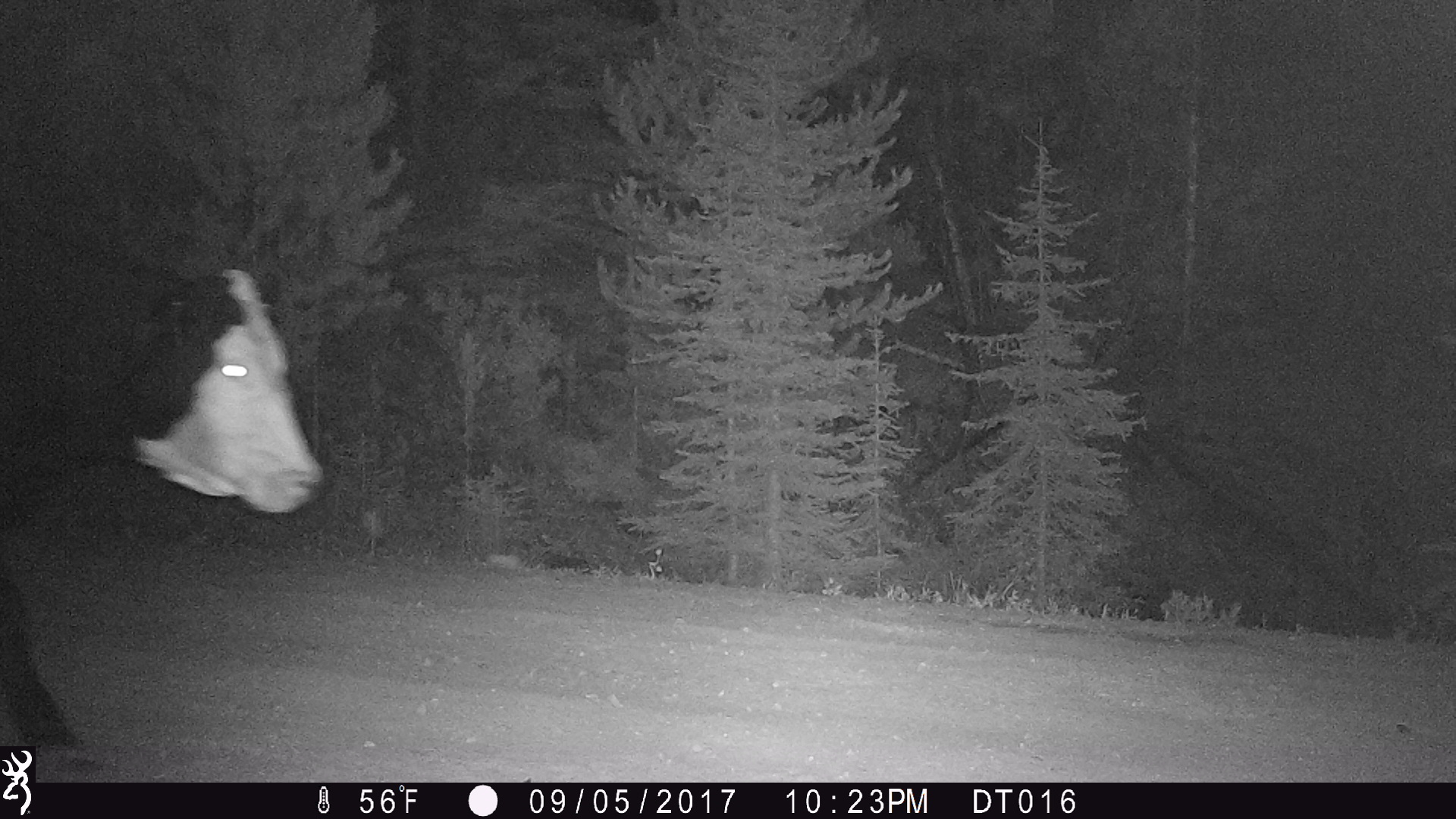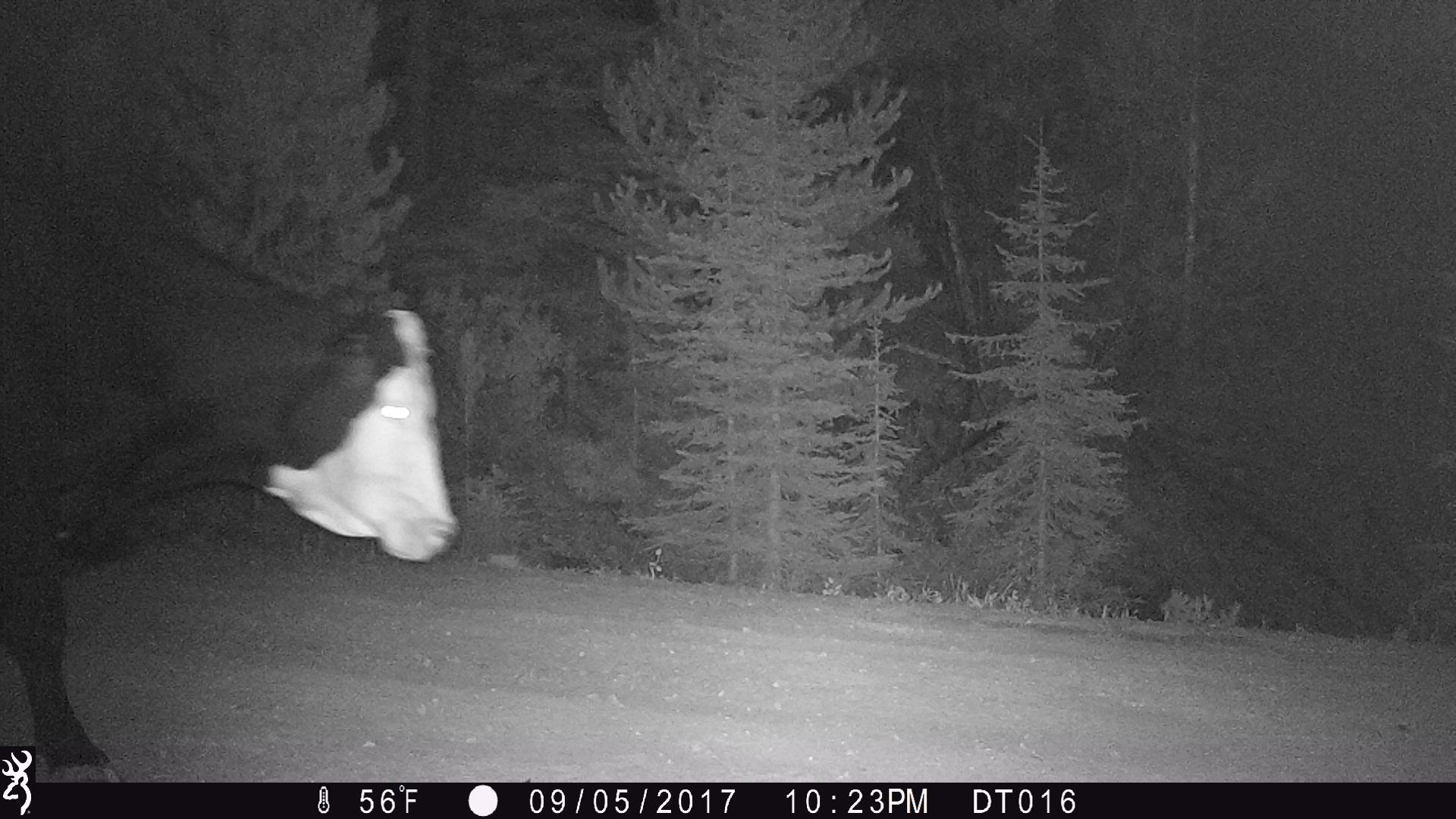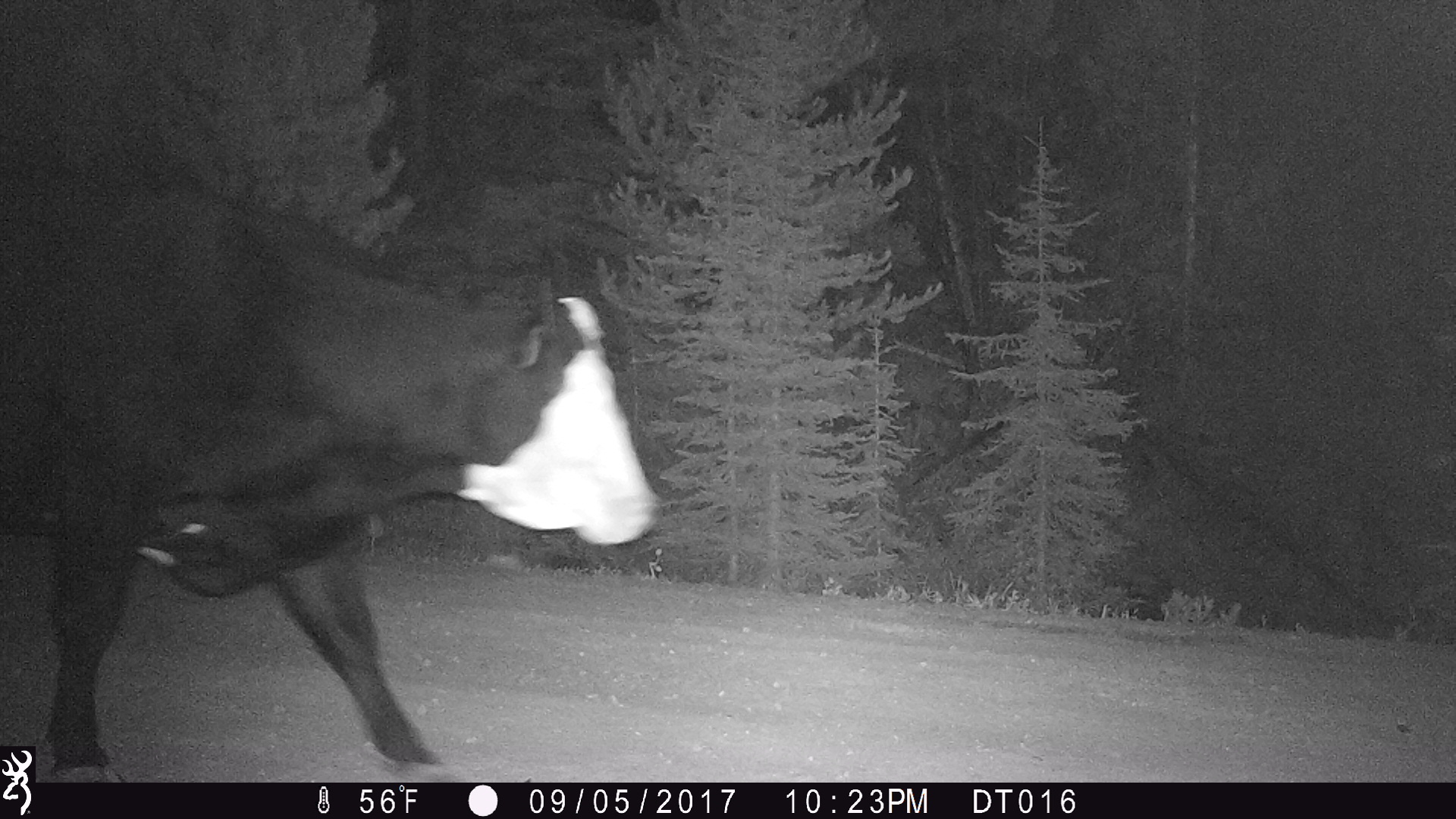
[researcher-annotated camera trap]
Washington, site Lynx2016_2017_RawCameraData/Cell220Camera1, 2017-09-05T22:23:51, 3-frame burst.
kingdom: Animalia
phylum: Chordata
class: Mammalia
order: Artiodactyla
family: Bovidae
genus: Bos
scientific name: Bos taurus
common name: domestic cattle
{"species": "domestic cattle (Bos taurus)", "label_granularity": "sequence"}